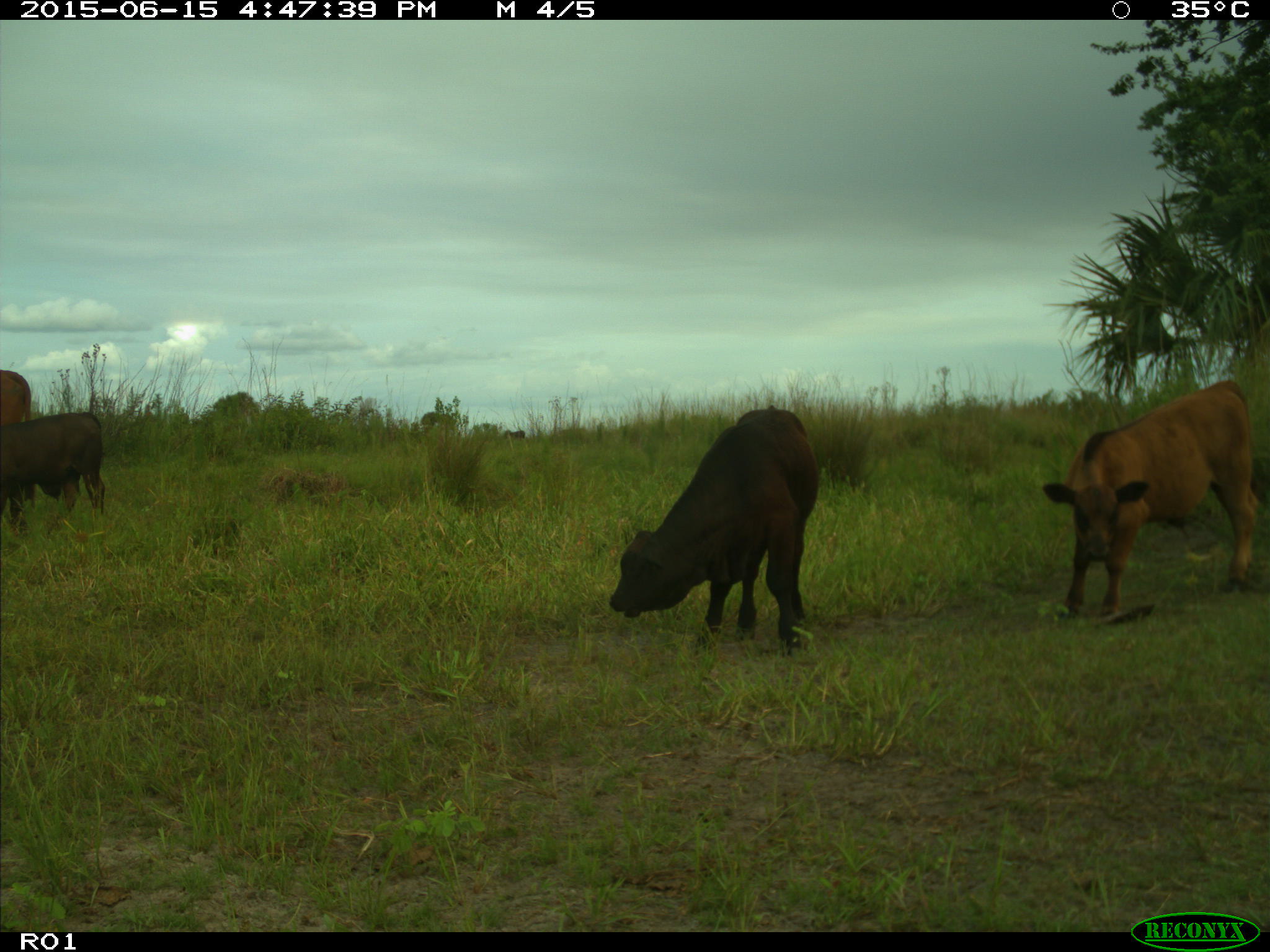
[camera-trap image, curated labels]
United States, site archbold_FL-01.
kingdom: Animalia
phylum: Chordata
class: Mammalia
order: Artiodactyla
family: Bovidae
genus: Bos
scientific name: Bos taurus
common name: domestic cow